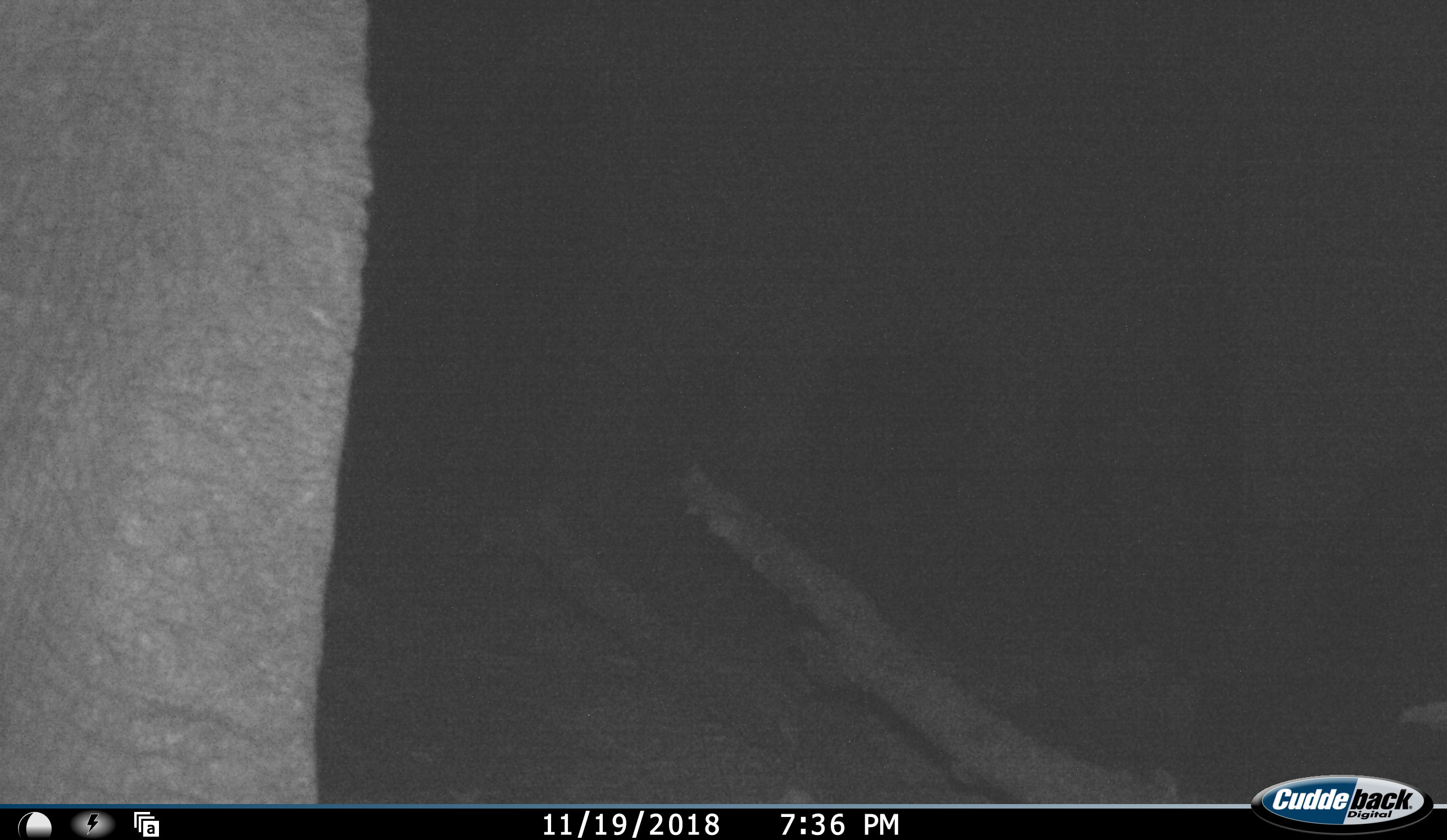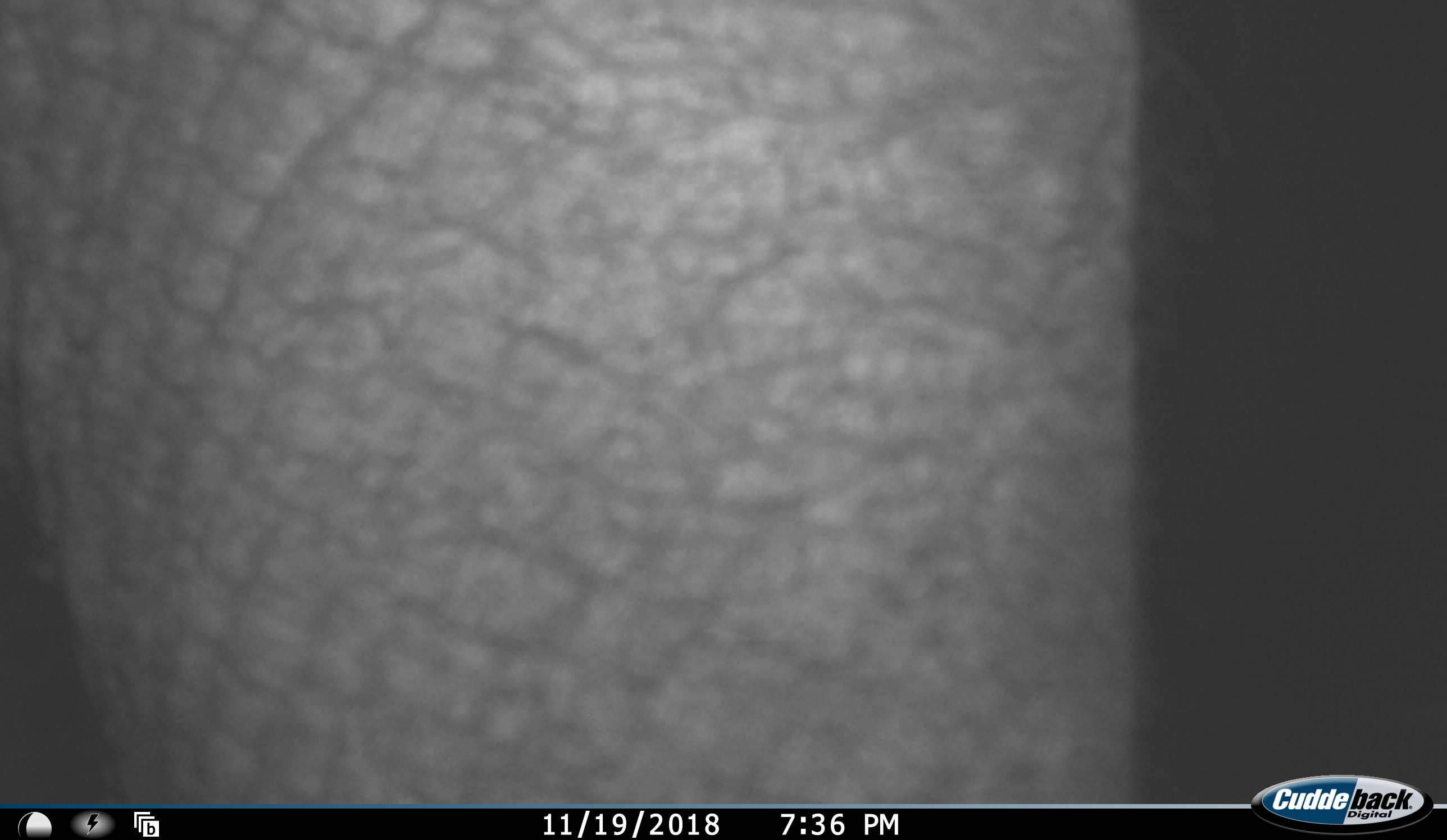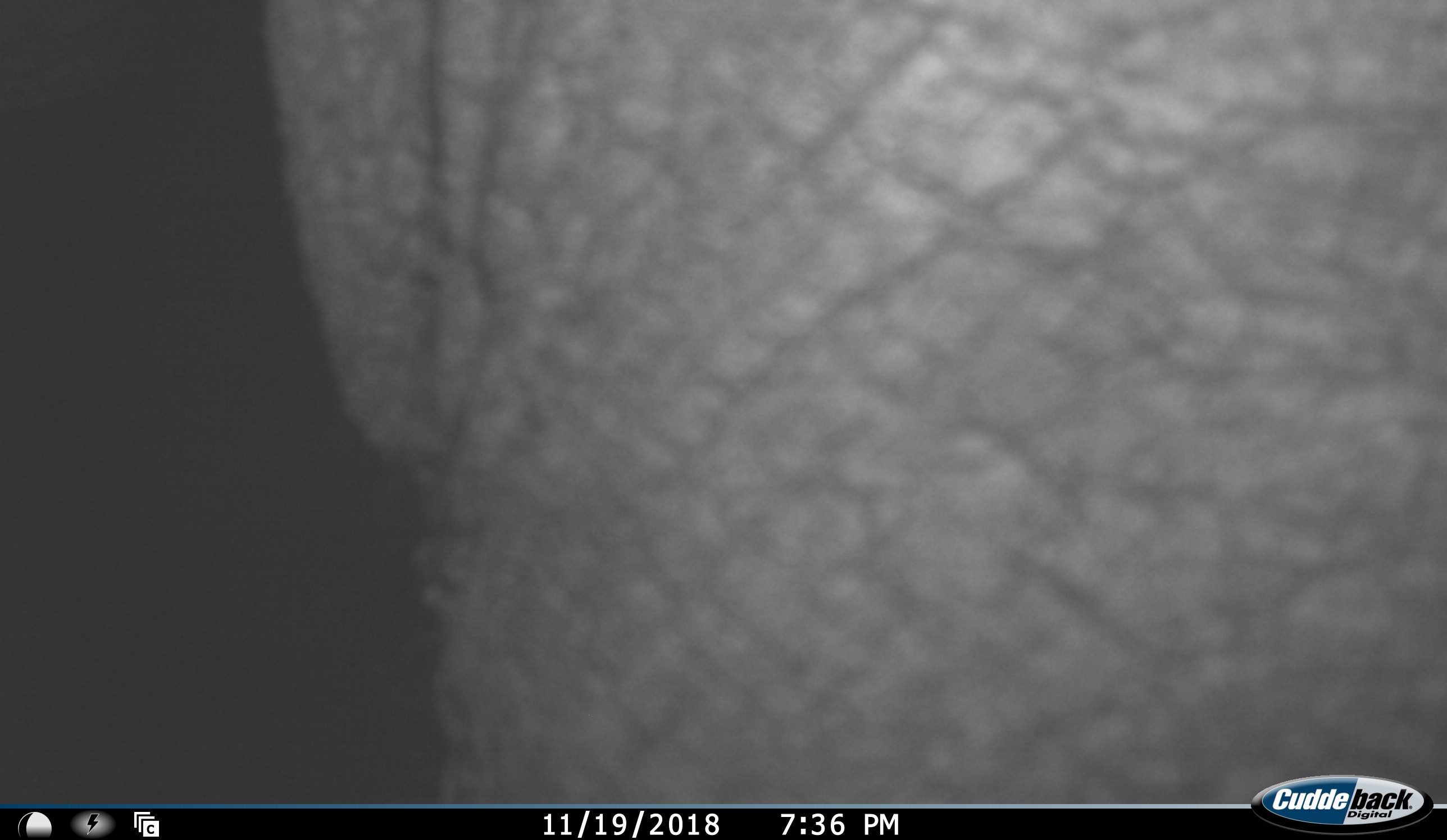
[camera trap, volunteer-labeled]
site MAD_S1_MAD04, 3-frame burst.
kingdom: Animalia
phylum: Chordata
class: Mammalia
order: Proboscidea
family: Elephantidae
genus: Loxodonta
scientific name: Loxodonta africana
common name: african bush elephant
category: elephant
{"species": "elephant (african bush elephant) (Loxodonta africana)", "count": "1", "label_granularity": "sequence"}